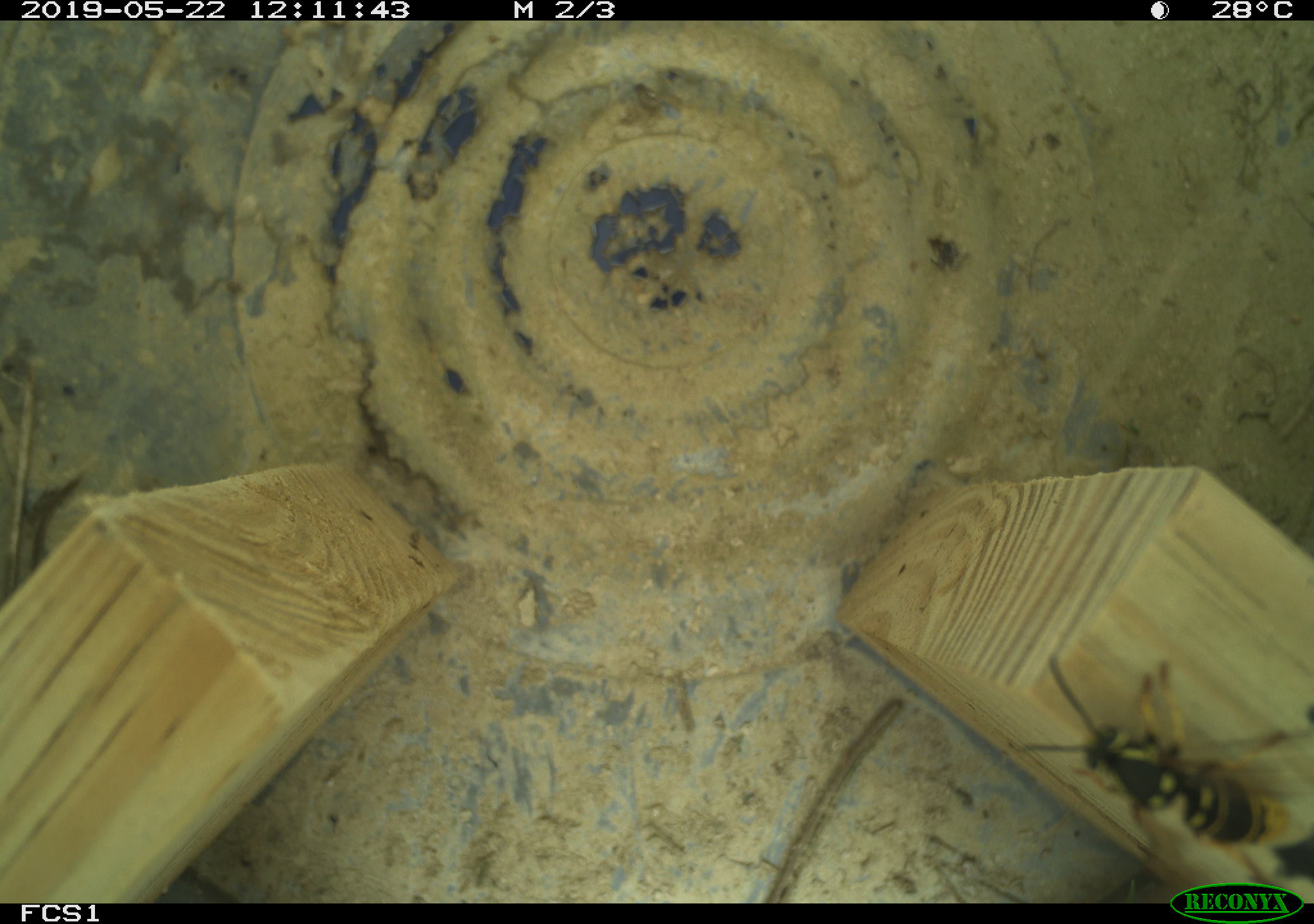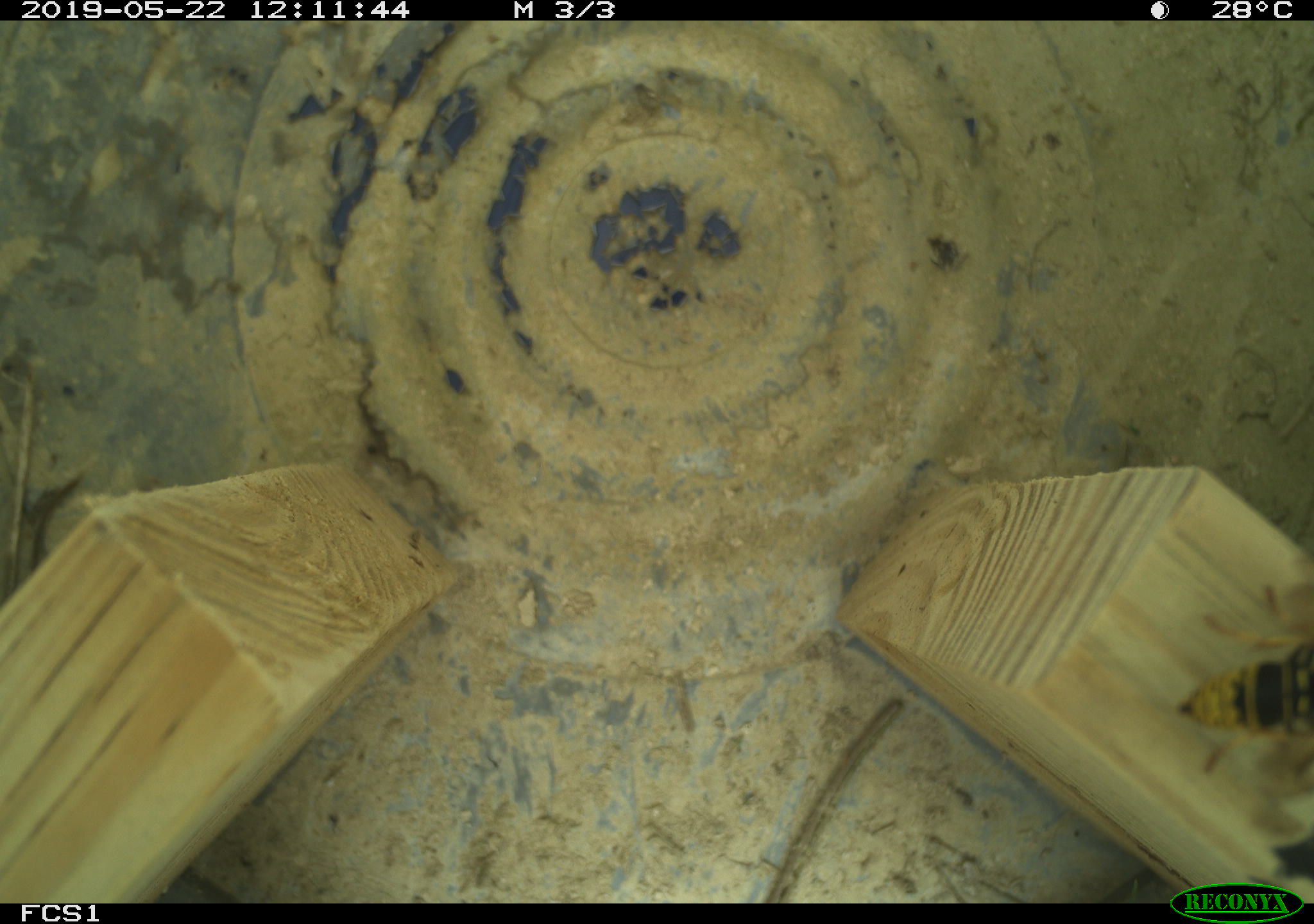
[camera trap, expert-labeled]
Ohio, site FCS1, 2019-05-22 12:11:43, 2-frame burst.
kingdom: Animalia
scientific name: Animalia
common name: animal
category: invertebrate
Invertebrate (animal) (Animalia).